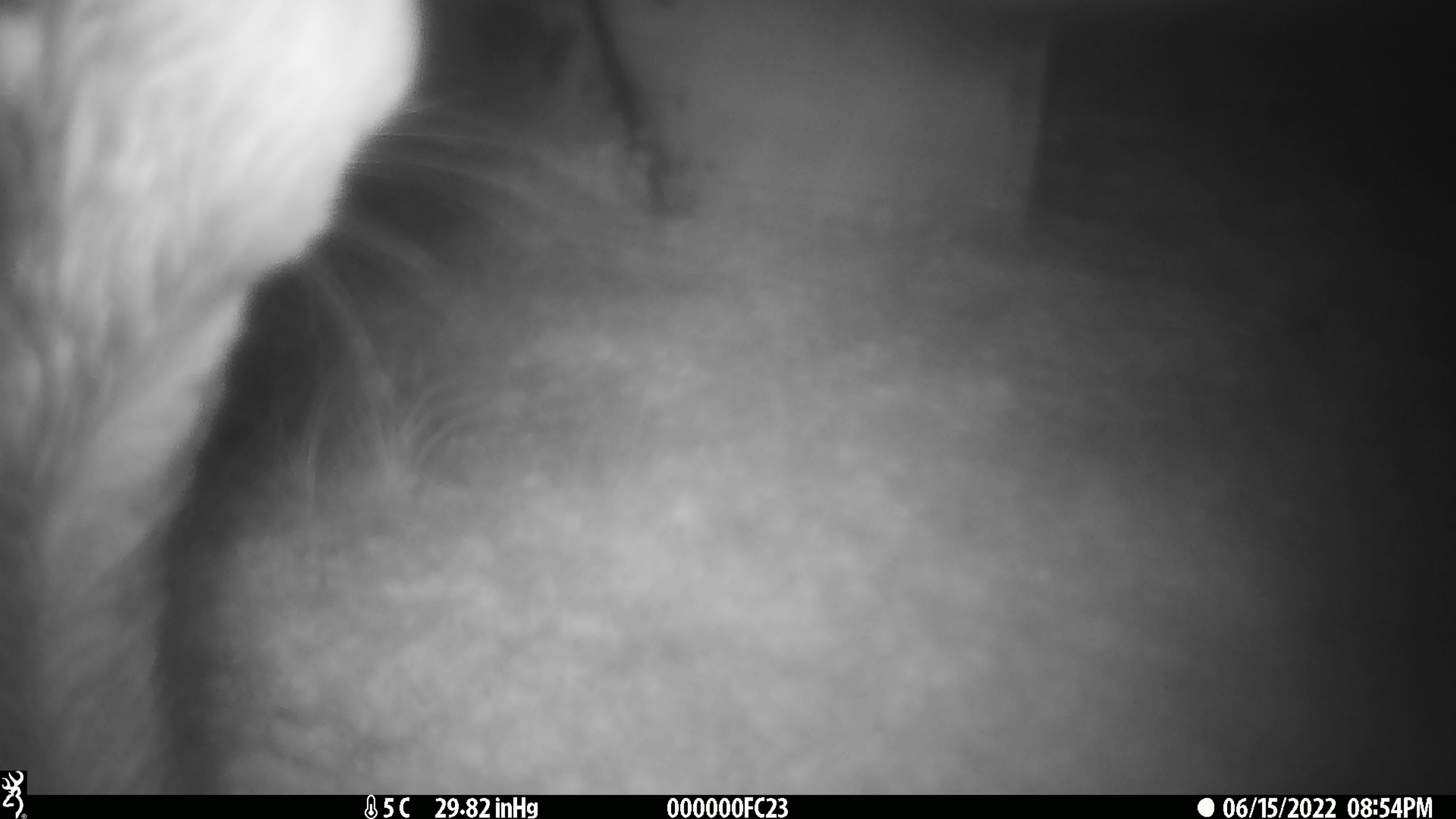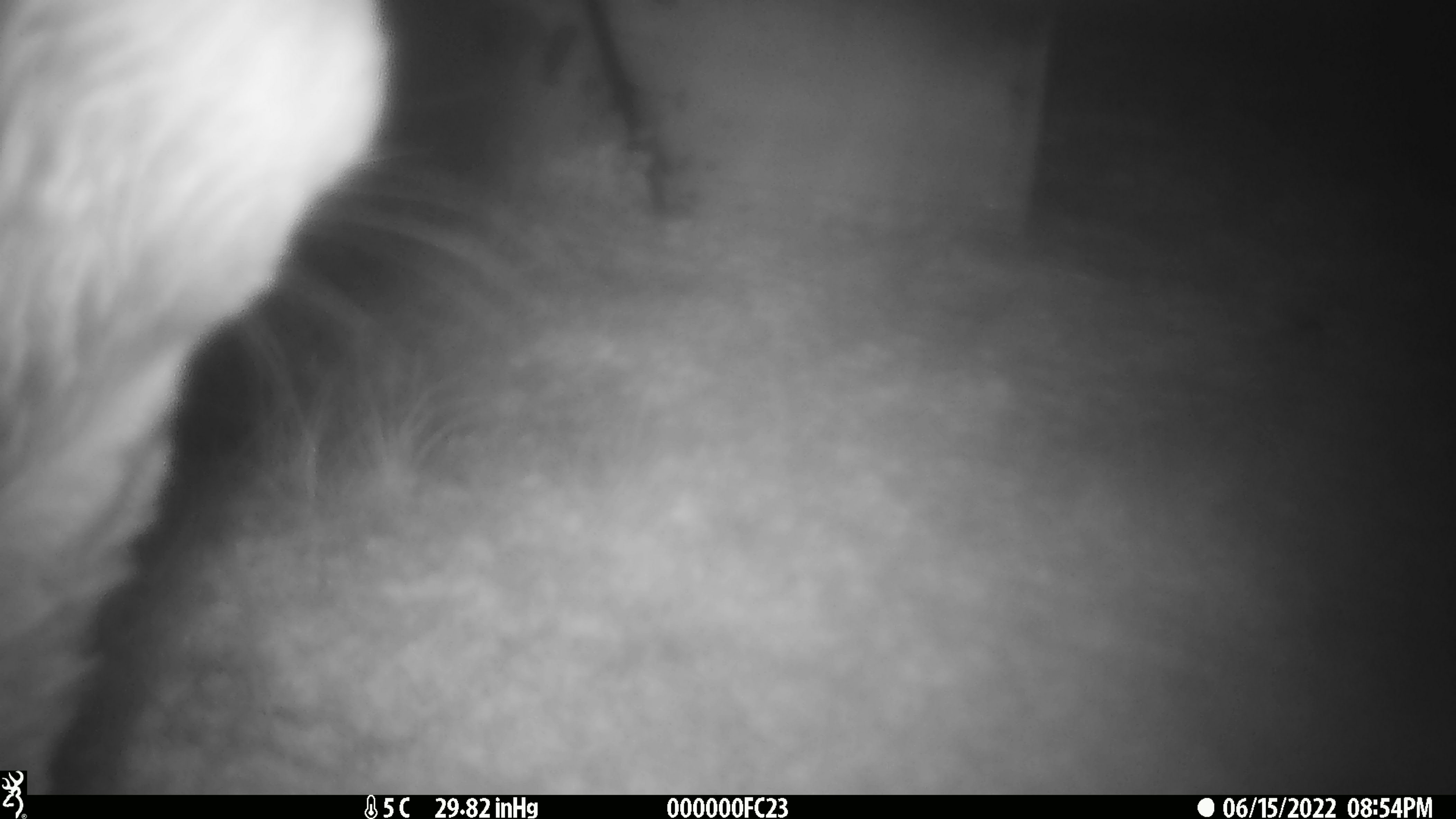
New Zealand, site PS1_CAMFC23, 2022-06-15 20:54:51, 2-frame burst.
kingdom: Animalia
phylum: Chordata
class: Mammalia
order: Artiodactyla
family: Cervidae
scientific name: Cervidae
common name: deer